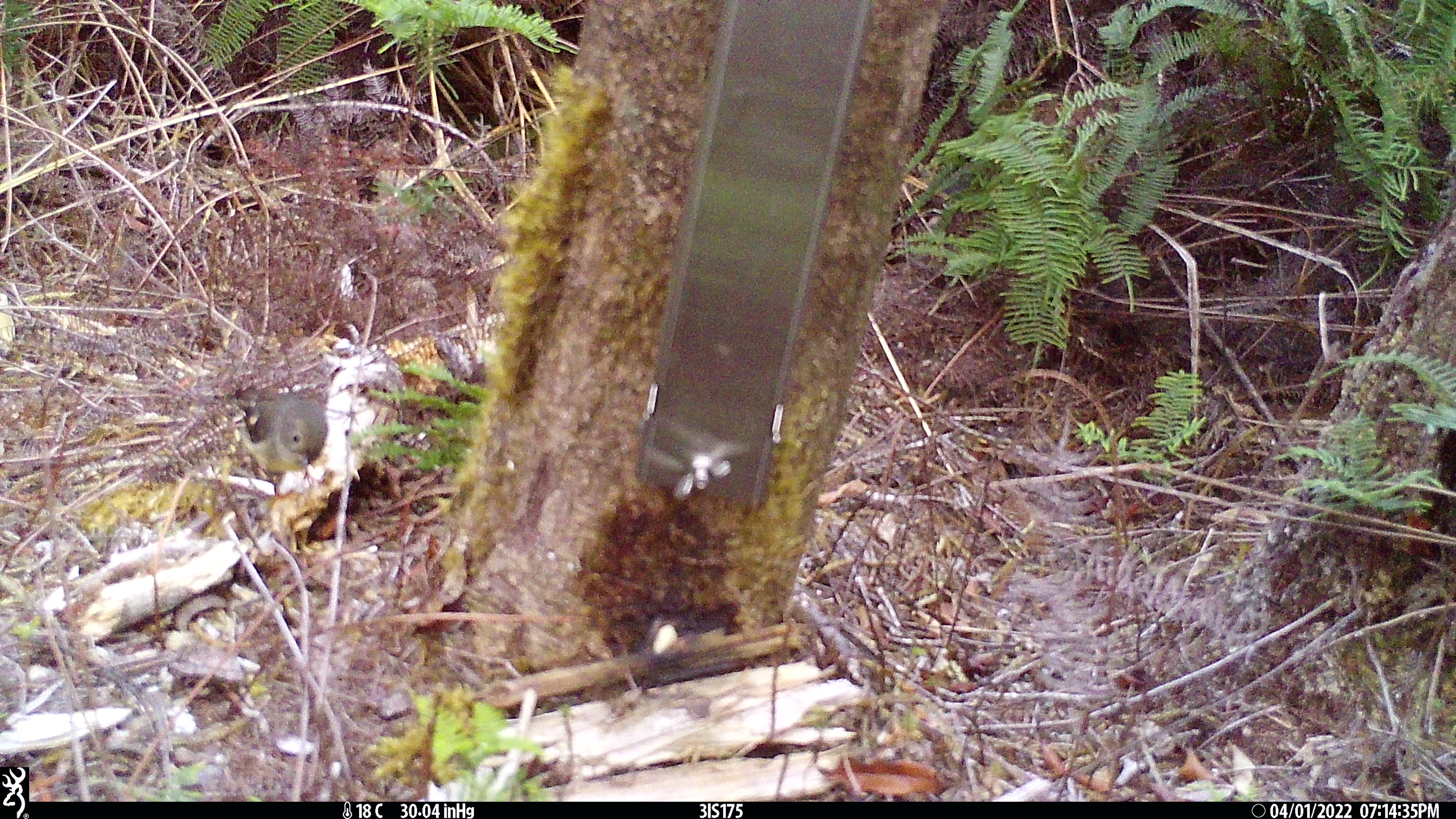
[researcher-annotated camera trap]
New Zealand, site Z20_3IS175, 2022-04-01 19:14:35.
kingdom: Animalia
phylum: Chordata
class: Aves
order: Passeriformes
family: Petroicidae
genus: Petroica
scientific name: Petroica macrocephala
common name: tomtit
Tomtit (Petroica macrocephala).